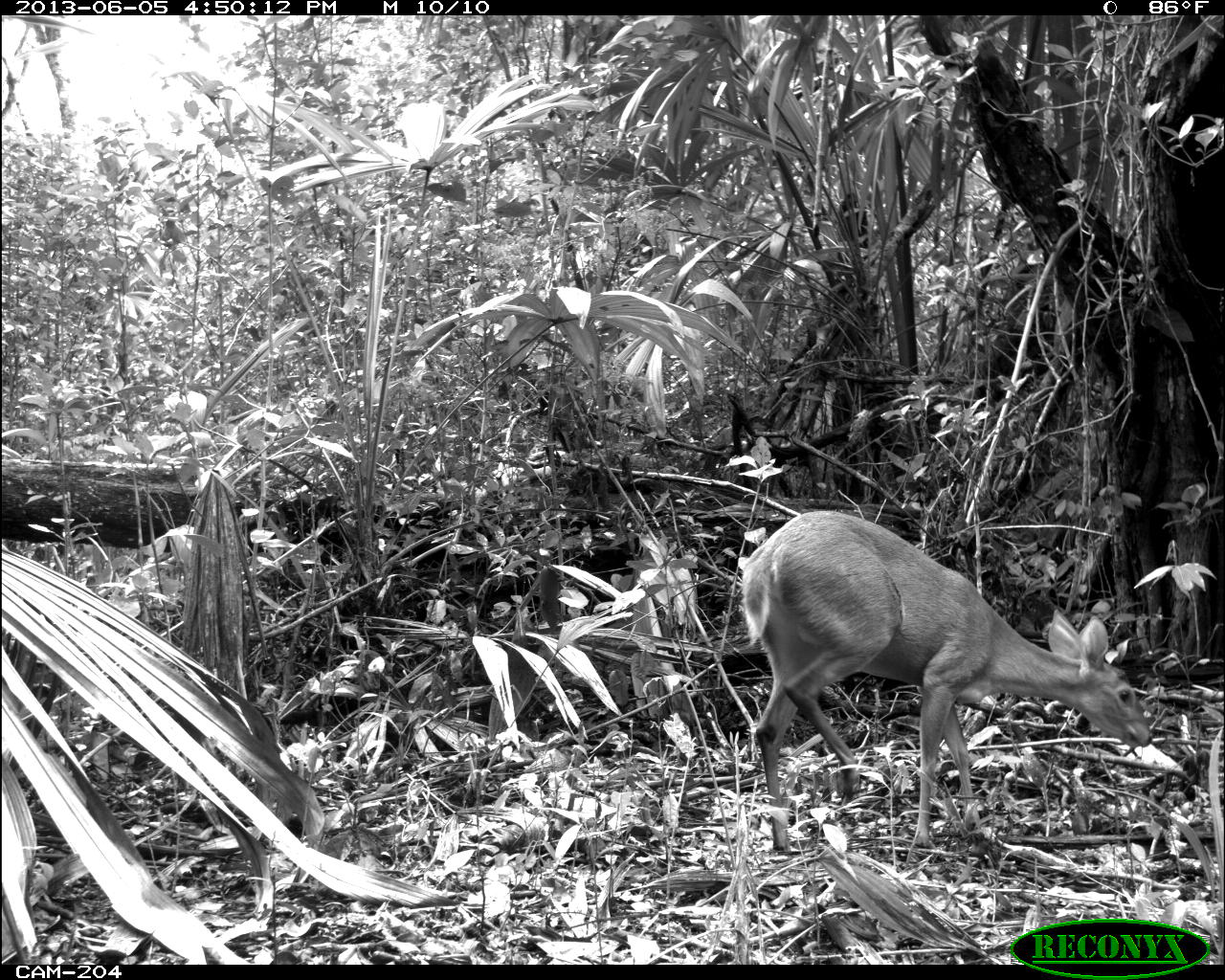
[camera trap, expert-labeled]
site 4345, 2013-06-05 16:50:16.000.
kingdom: Animalia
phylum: Chordata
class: Mammalia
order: Artiodactyla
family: Cervidae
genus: Odocoileus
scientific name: Odocoileus pandora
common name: yucatán brown brocket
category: mazama pandora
Mazama pandora (yucatán brown brocket) (Odocoileus pandora), count 1, sex female.